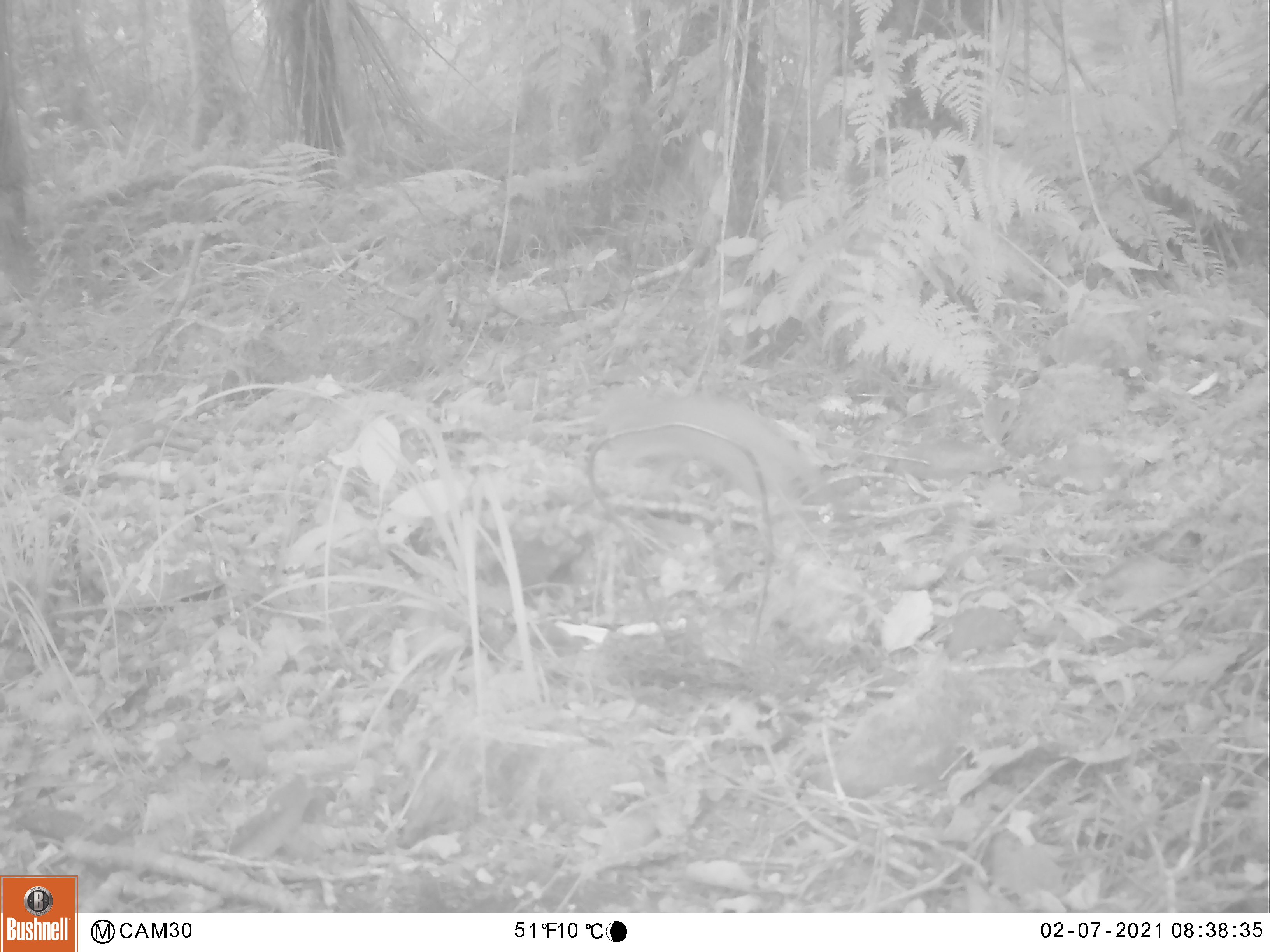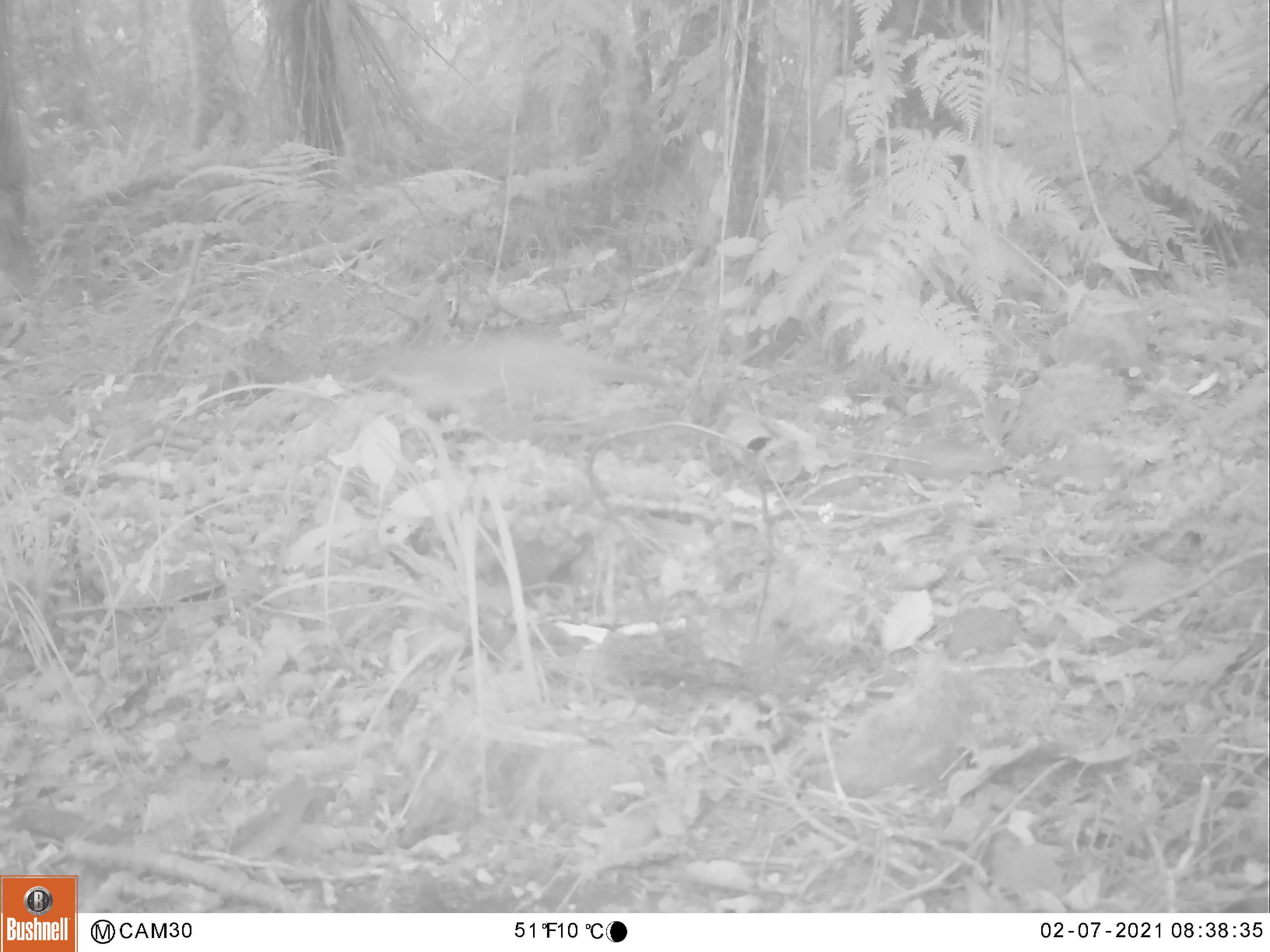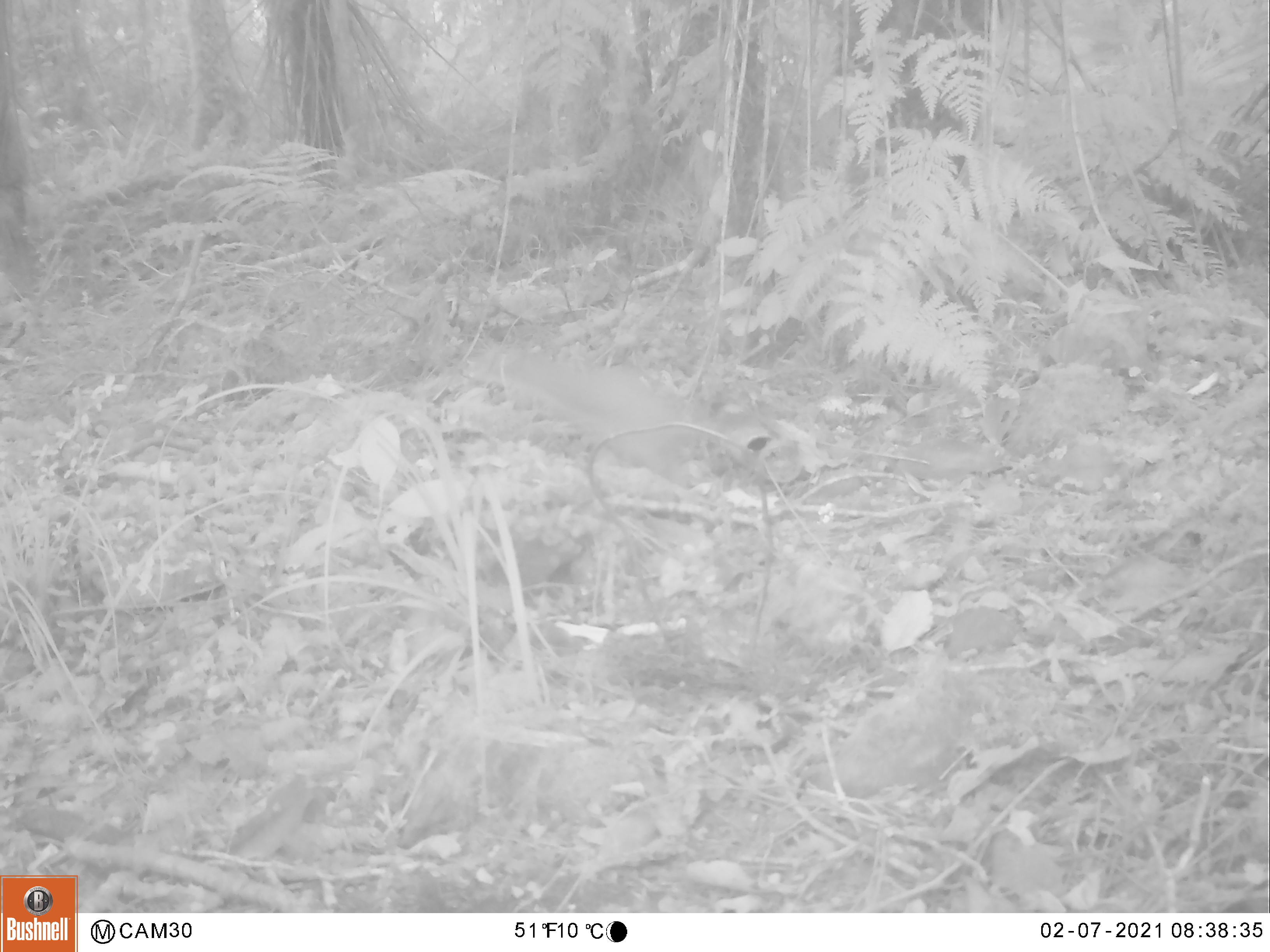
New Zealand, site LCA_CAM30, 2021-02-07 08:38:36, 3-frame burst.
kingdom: Animalia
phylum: Chordata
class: Mammalia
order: Carnivora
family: Mustelidae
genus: Mustela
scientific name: Mustela erminea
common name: stoat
Stoat (Mustela erminea).